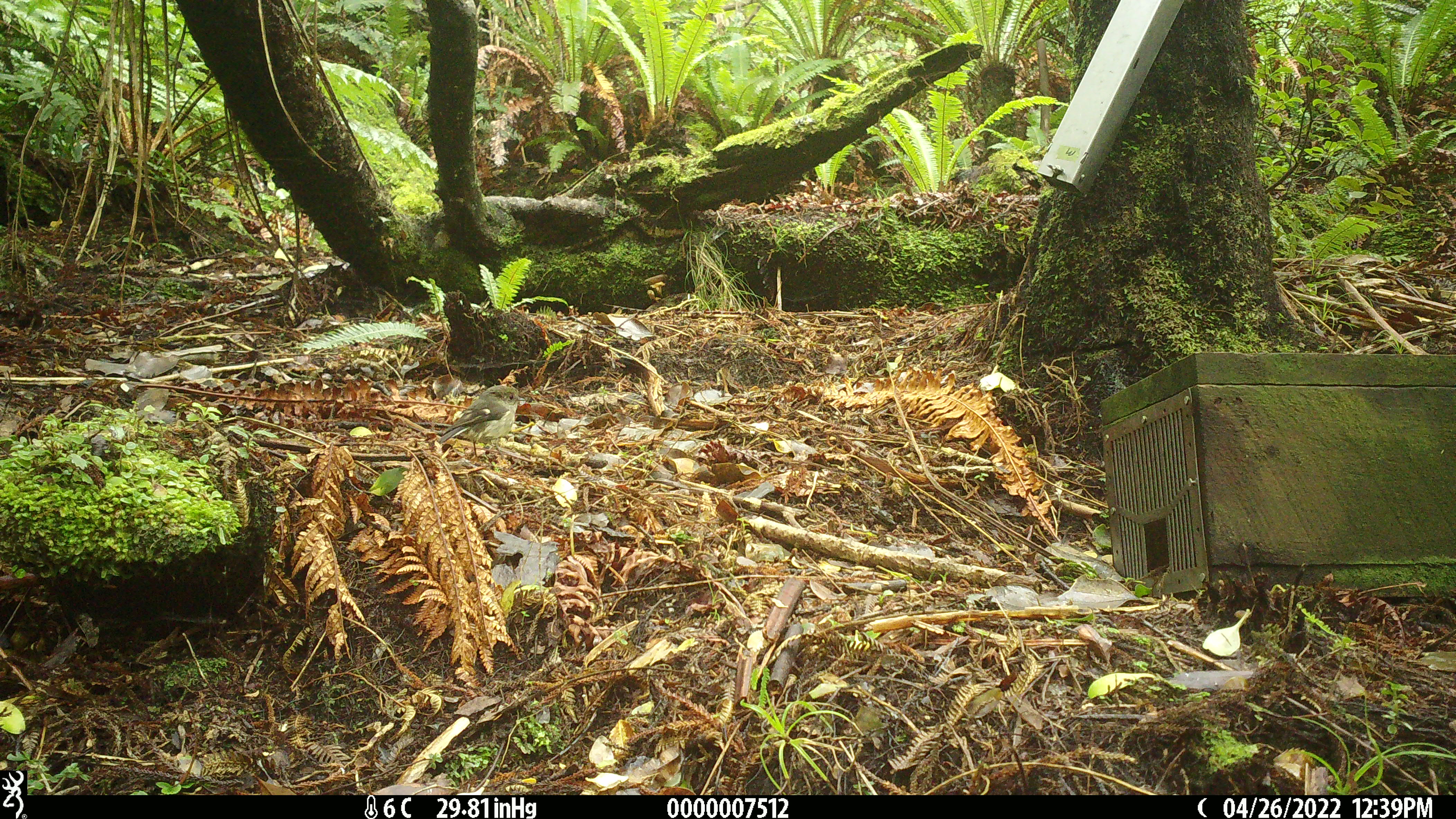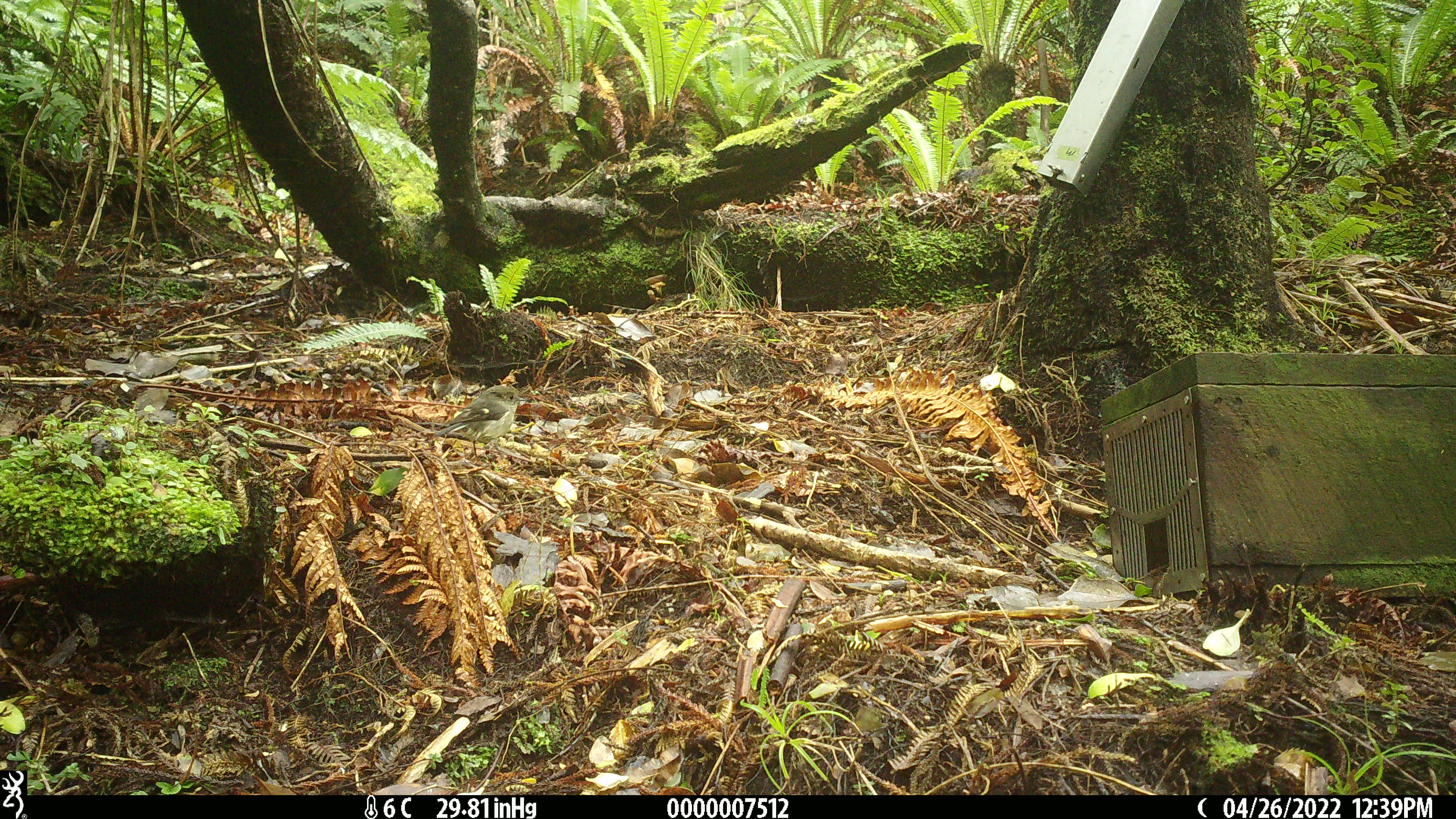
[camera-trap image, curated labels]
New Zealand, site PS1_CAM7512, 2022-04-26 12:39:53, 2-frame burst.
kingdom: Animalia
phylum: Chordata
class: Aves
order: Passeriformes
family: Petroicidae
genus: Petroica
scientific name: Petroica macrocephala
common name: tomtit